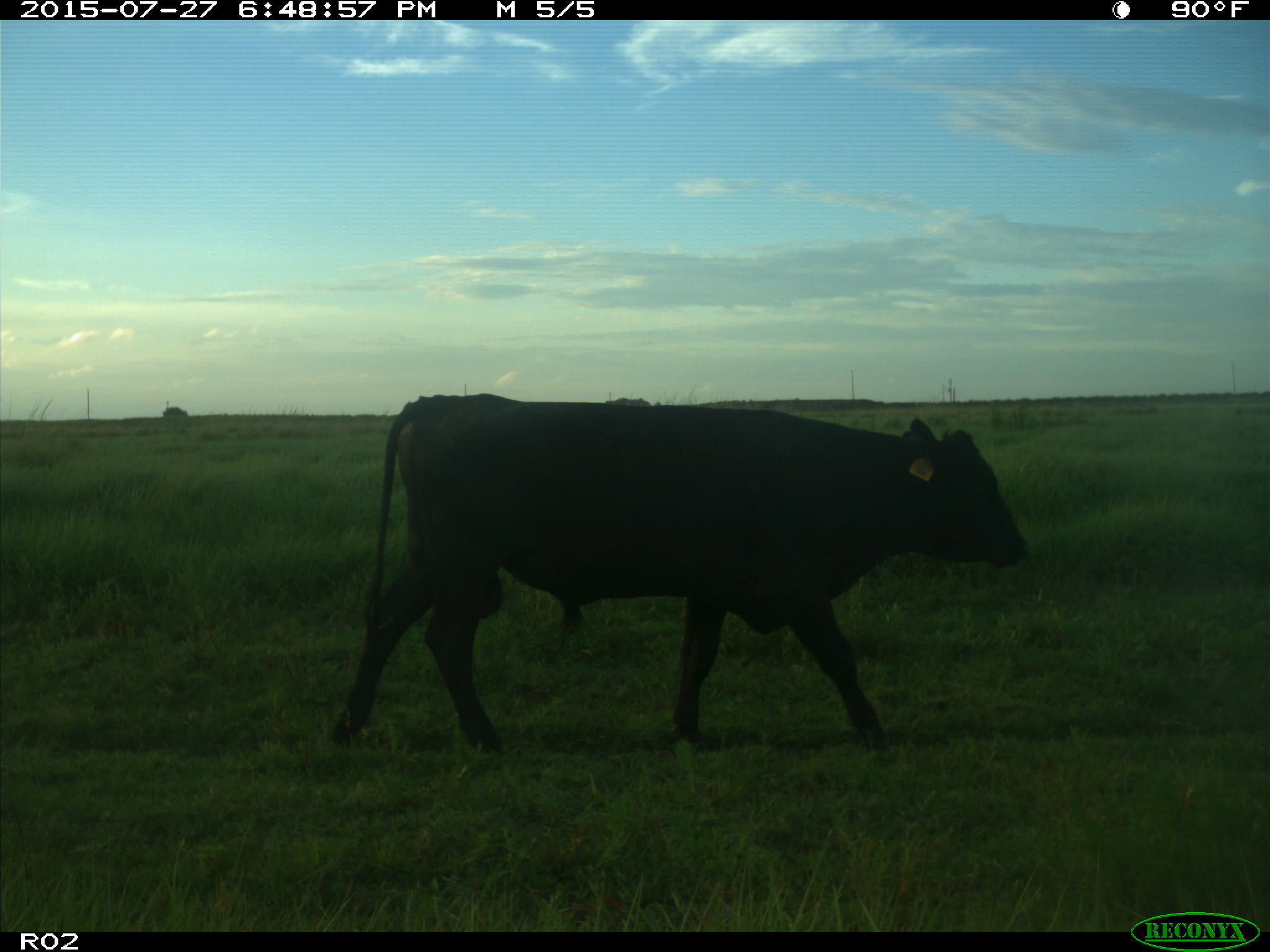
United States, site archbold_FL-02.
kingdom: Animalia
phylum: Chordata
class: Mammalia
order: Artiodactyla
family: Bovidae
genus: Bos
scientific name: Bos taurus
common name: domestic cow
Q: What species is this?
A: Bos taurus (domestic cow).